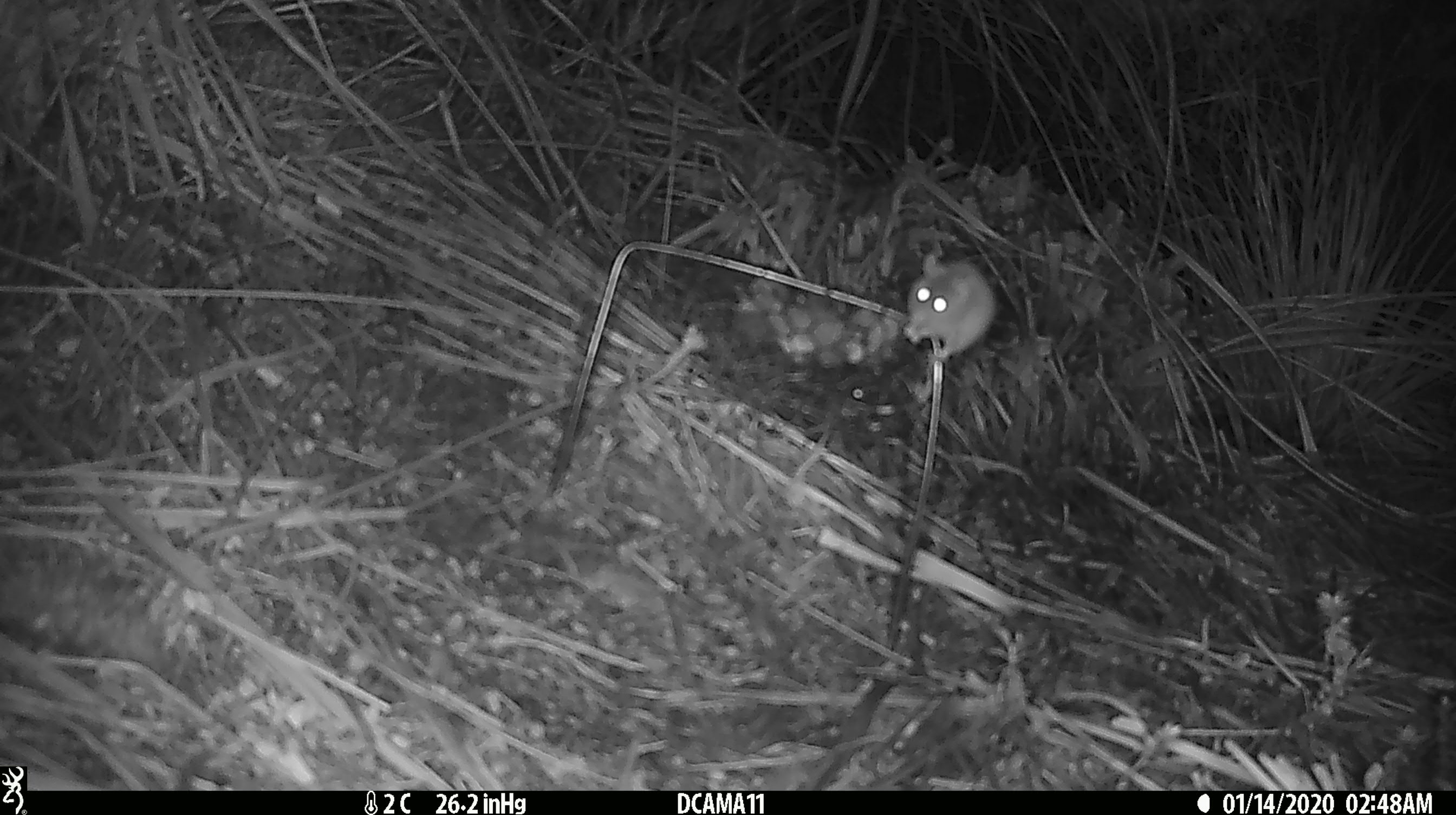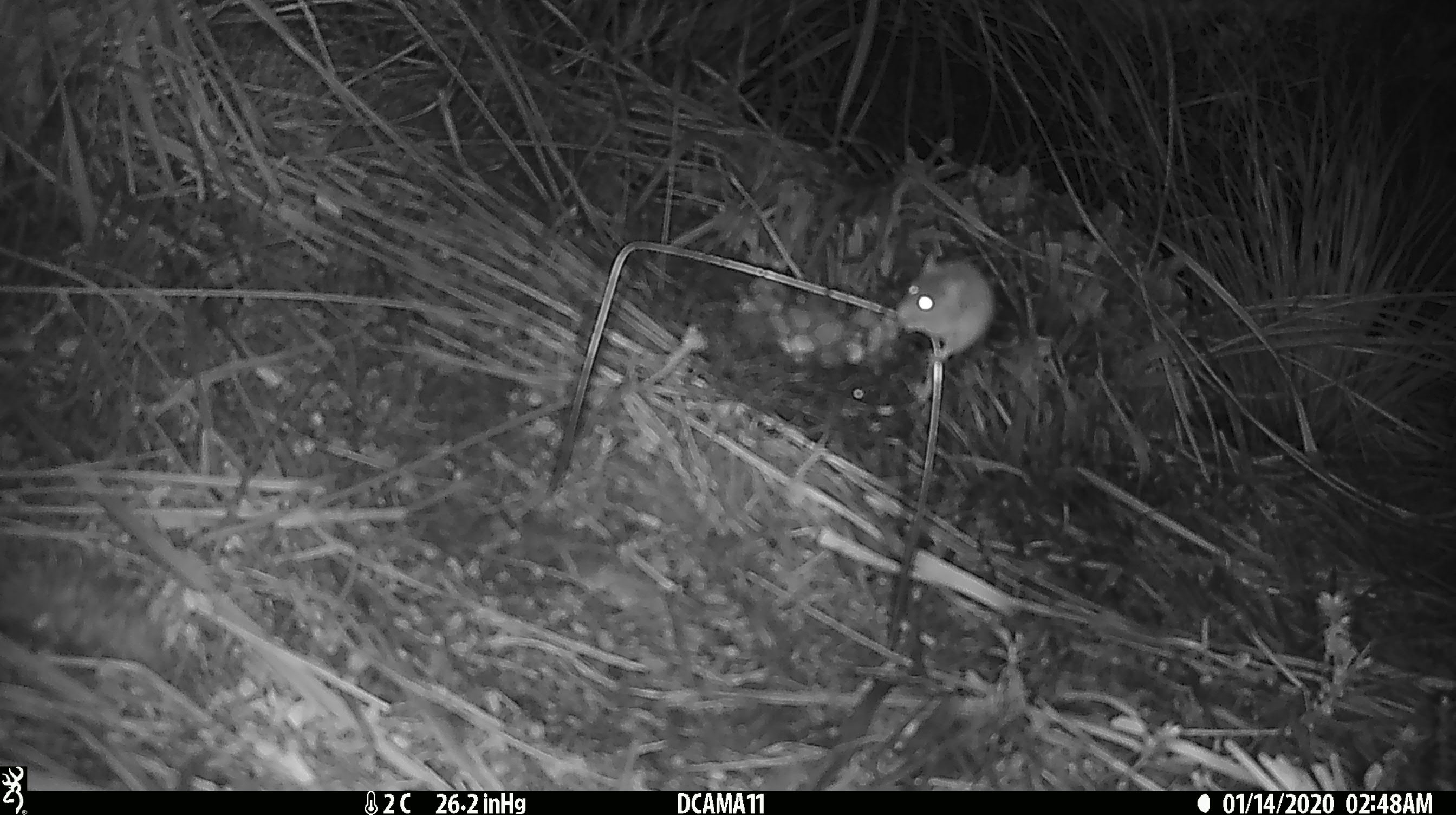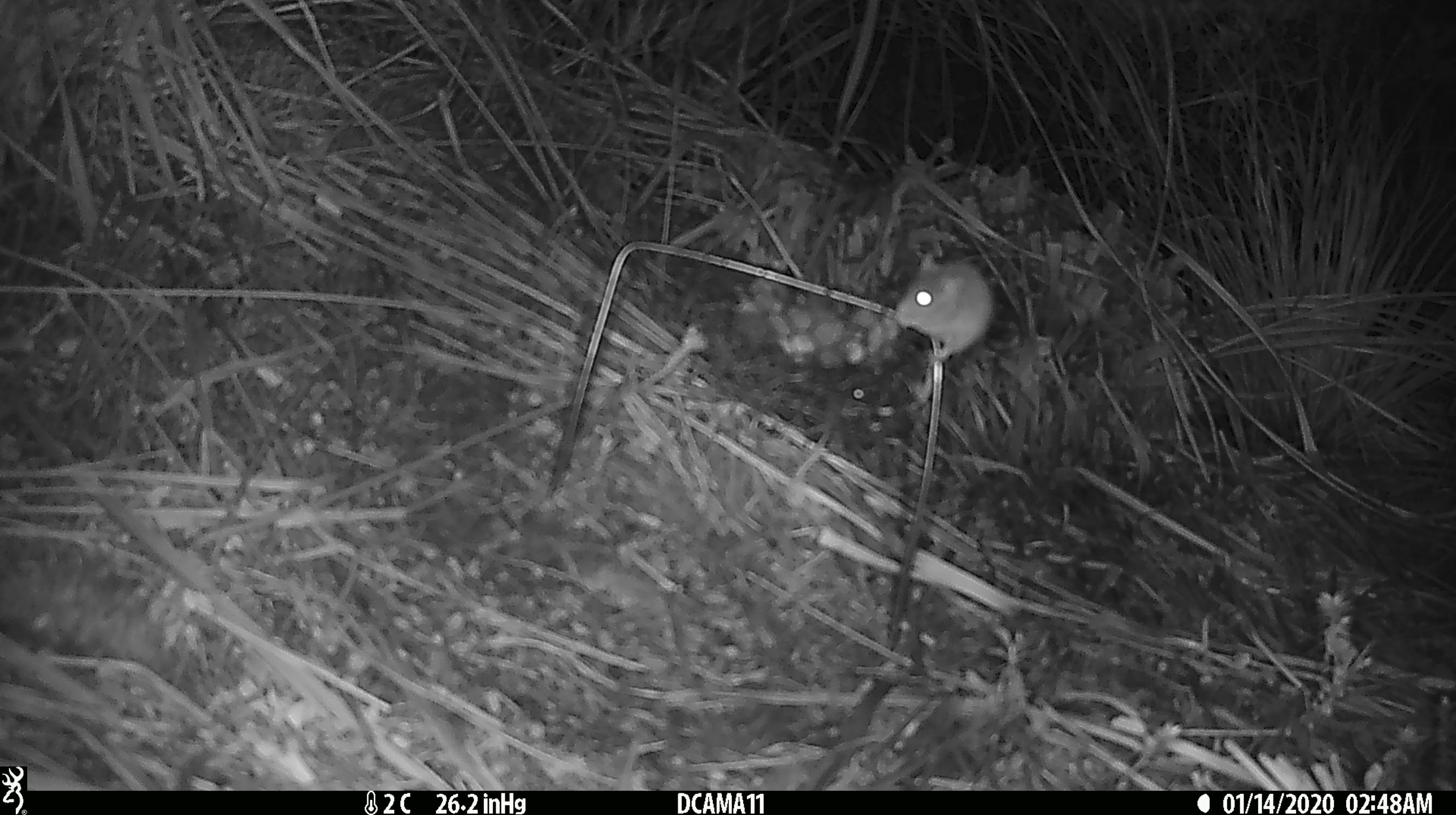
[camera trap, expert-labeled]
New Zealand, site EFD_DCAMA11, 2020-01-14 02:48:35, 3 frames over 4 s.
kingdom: Animalia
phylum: Chordata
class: Mammalia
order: Rodentia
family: Muridae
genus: Mus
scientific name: Mus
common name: mouse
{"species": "mouse (Mus)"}